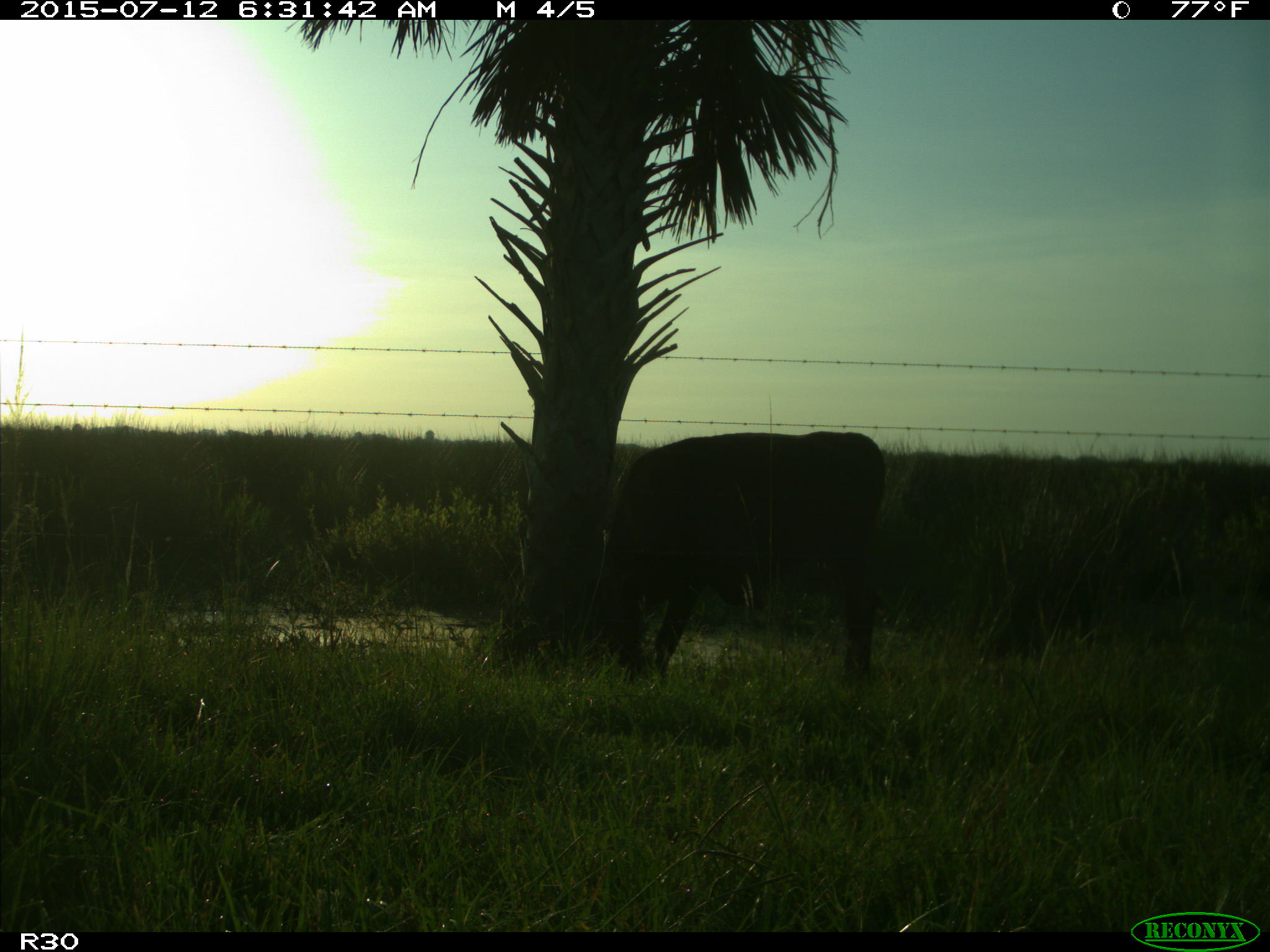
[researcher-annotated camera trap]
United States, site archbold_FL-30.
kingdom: Animalia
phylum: Chordata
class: Mammalia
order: Artiodactyla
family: Bovidae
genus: Bos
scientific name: Bos taurus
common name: domestic cow